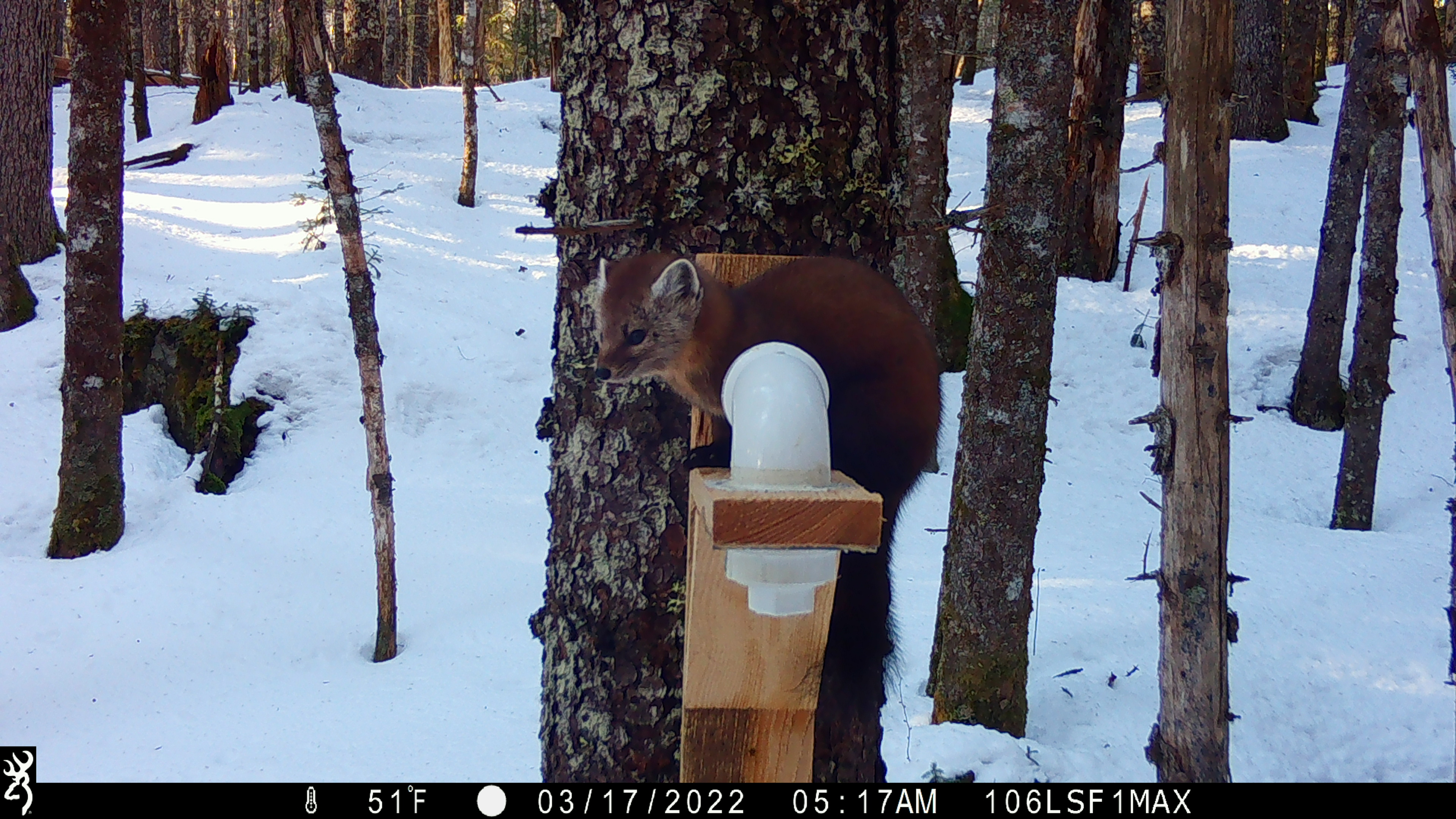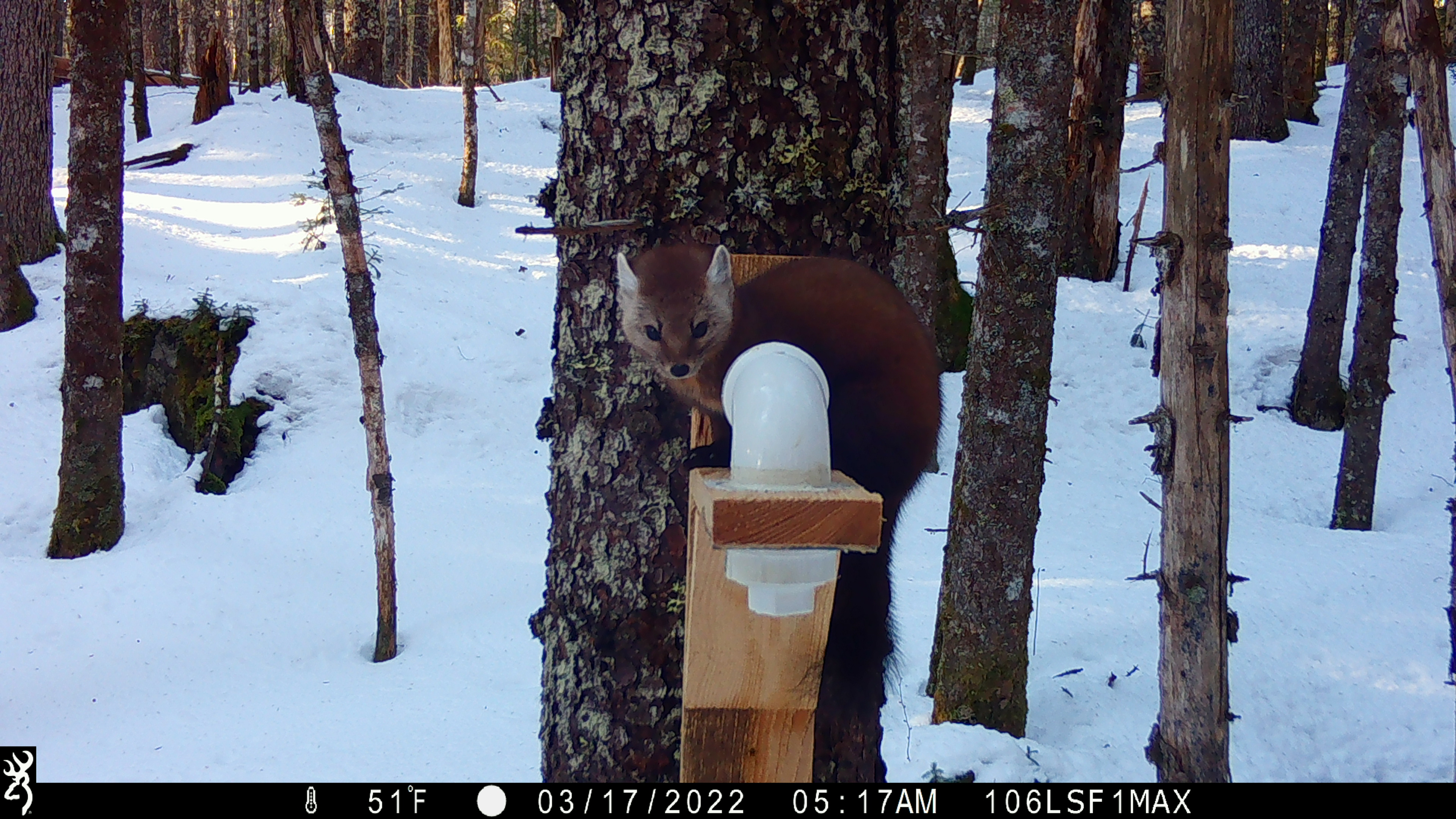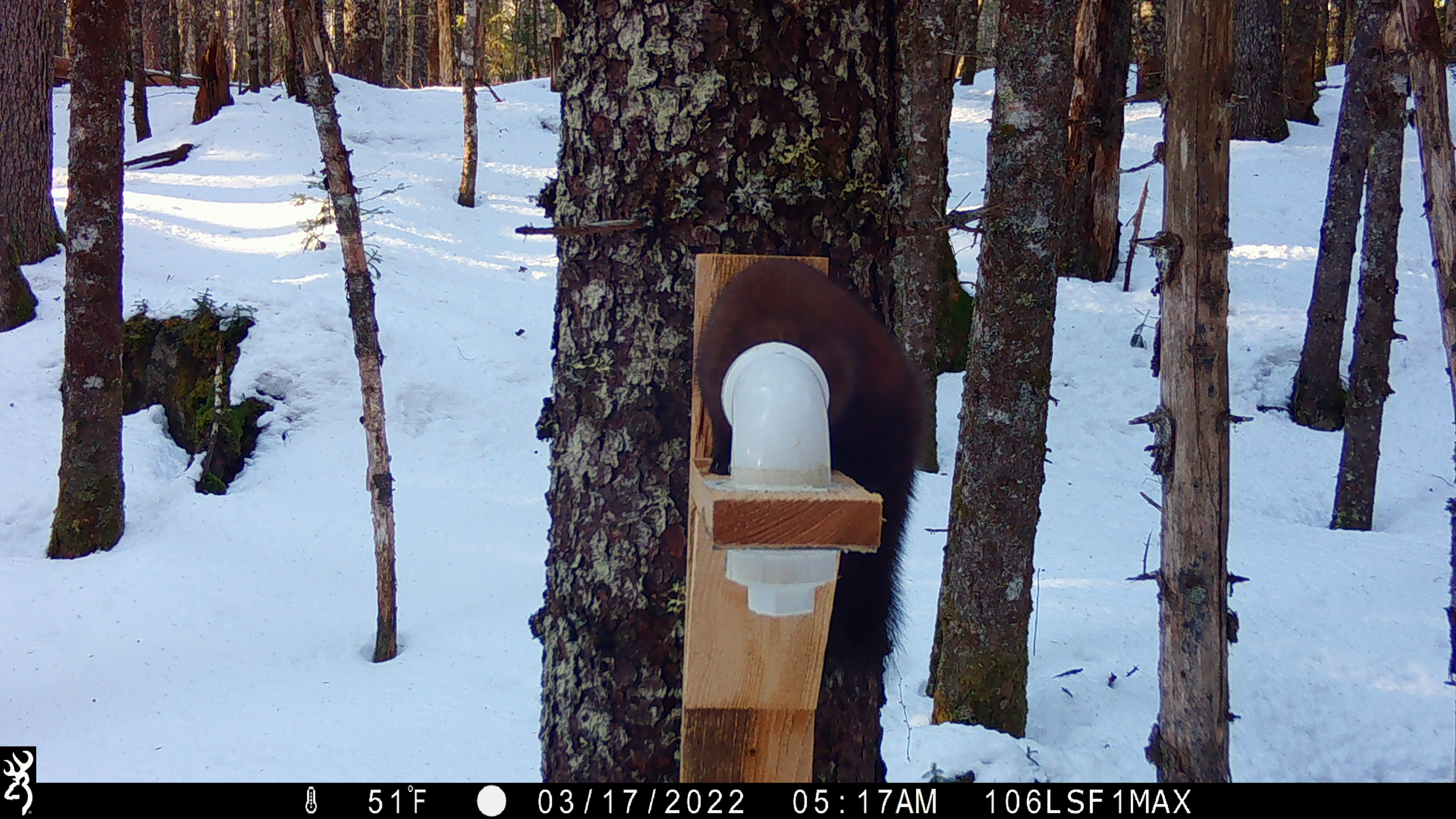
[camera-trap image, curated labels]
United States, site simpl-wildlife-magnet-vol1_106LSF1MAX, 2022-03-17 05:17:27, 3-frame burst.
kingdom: Animalia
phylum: Chordata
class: Mammalia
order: Carnivora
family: Mustelidae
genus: Martes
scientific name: Martes americana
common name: american marten